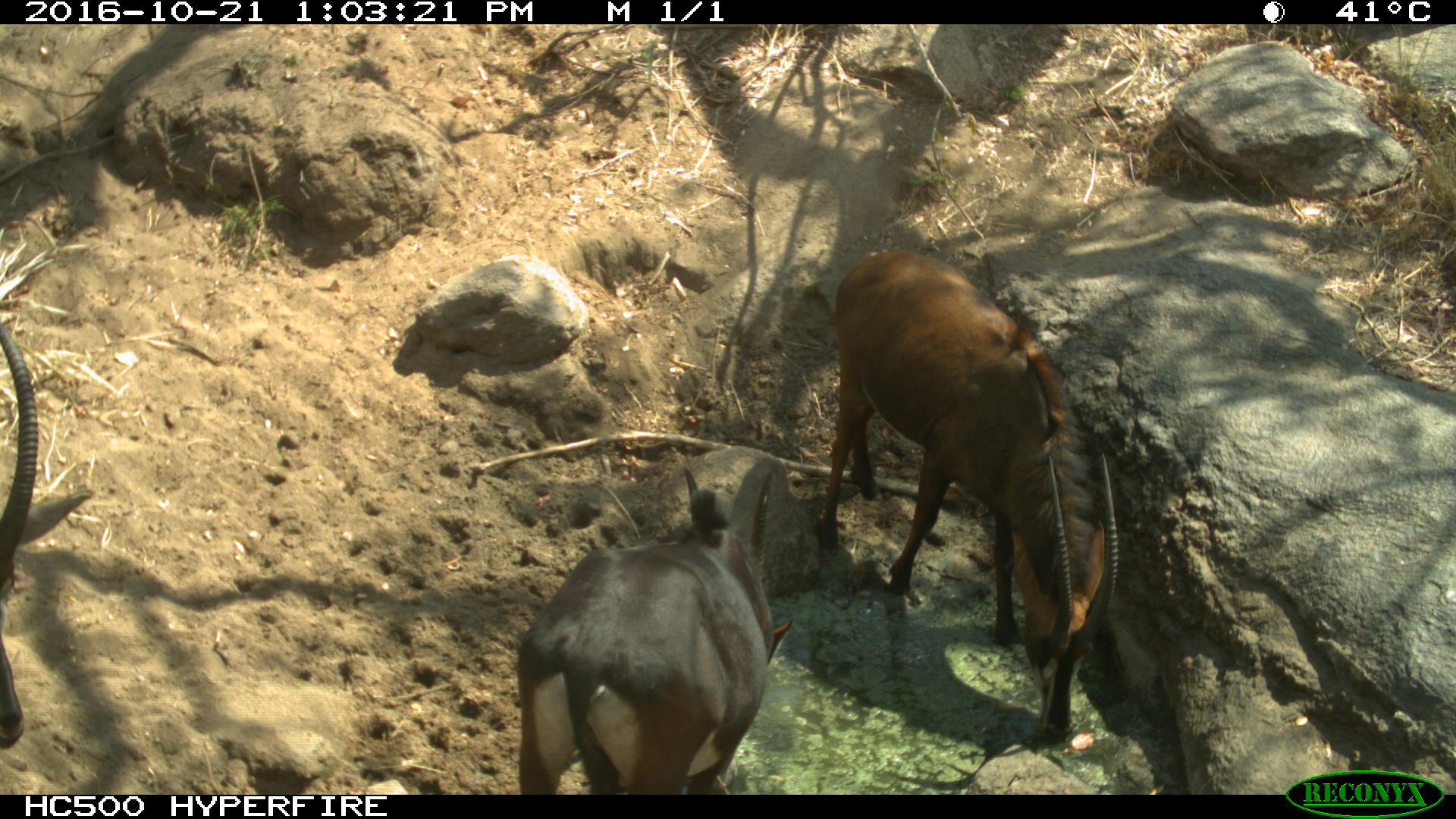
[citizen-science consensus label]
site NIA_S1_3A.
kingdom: Animalia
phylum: Chordata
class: Mammalia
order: Artiodactyla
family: Bovidae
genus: Hippotragus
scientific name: Hippotragus niger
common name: sable antelope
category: sable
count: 3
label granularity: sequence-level